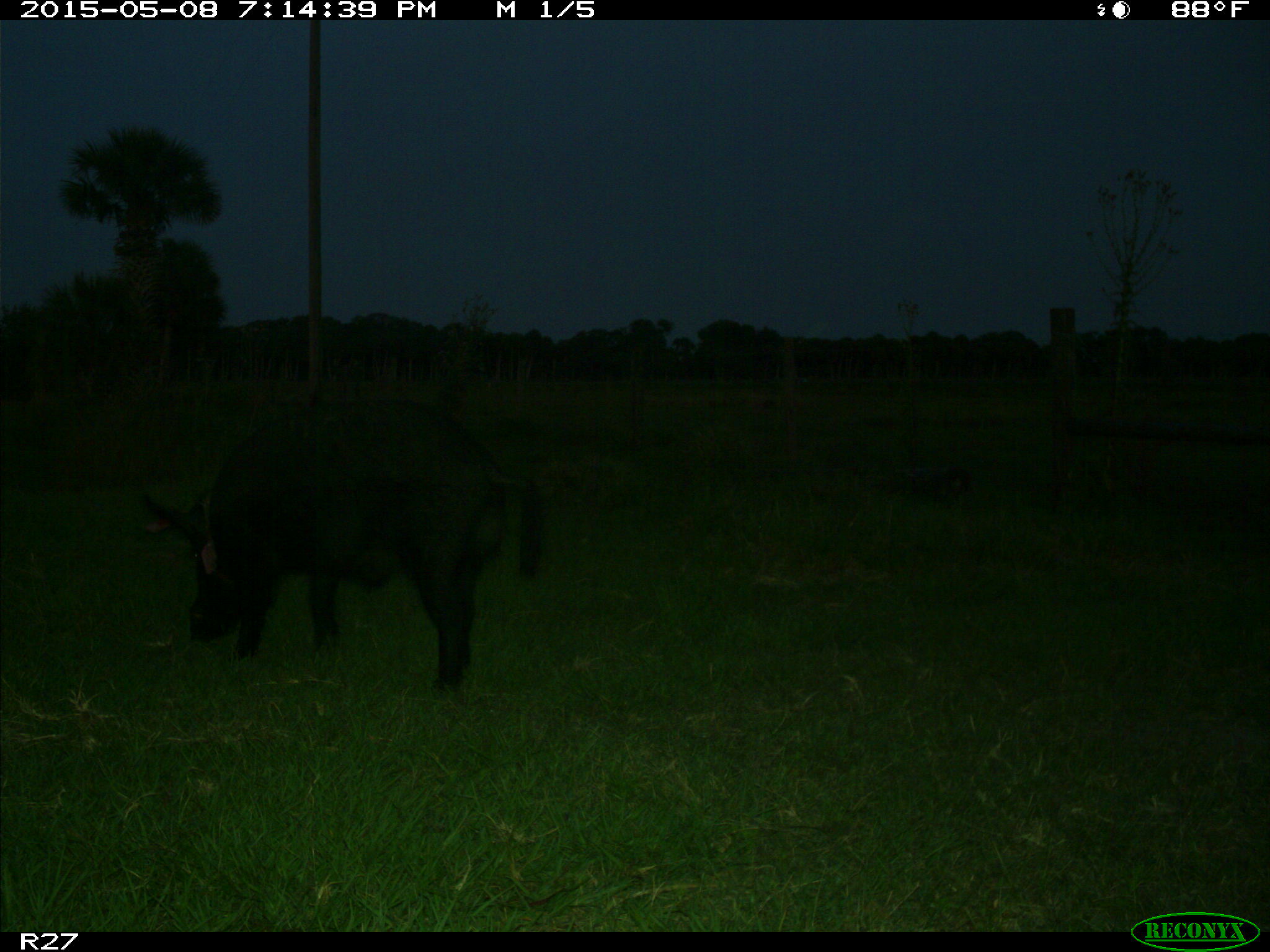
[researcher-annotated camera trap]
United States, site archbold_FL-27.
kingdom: Animalia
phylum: Chordata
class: Mammalia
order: Artiodactyla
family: Suidae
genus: Sus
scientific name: Sus scrofa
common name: wild boar